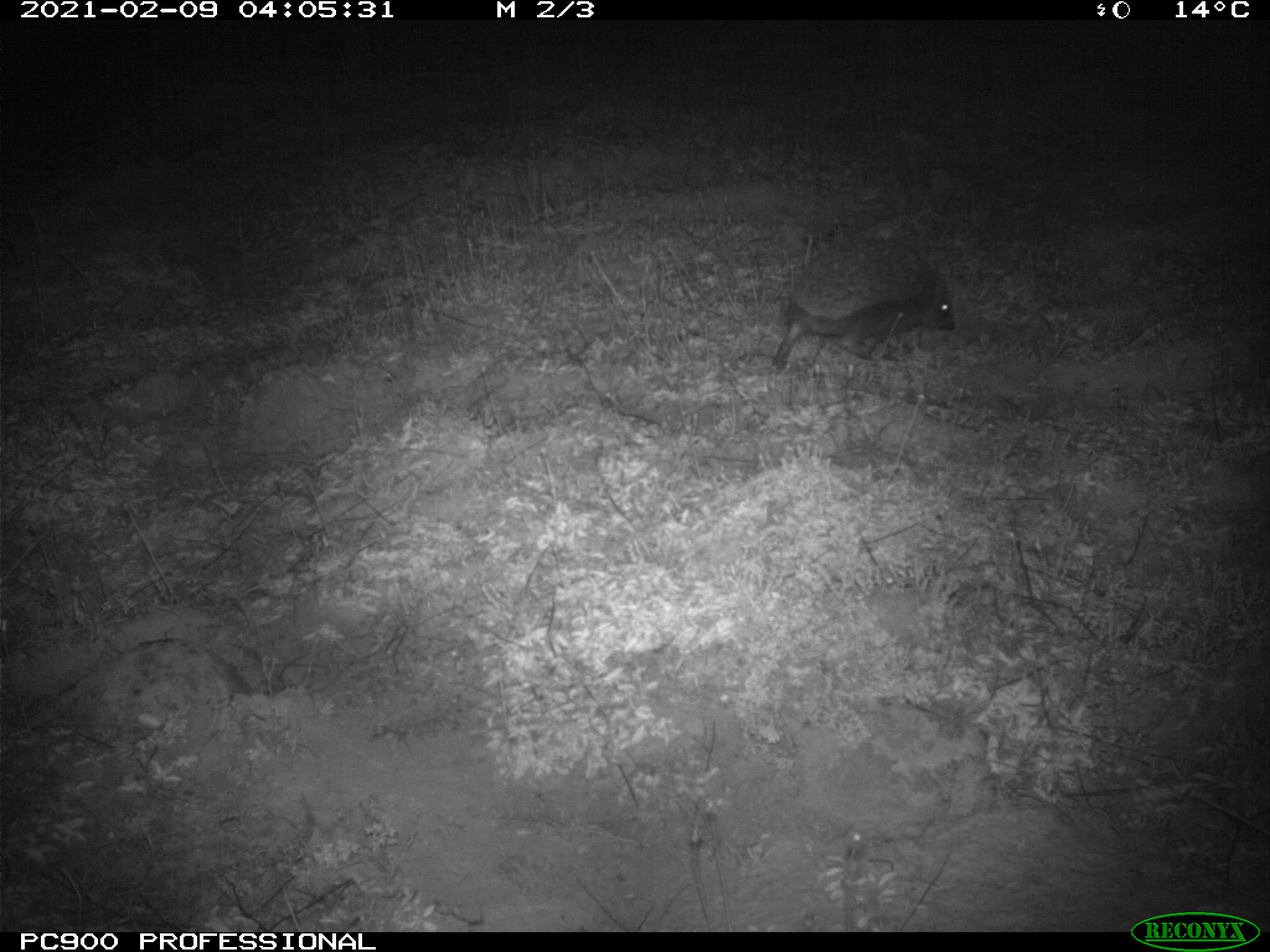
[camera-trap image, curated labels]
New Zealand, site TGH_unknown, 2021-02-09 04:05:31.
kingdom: Animalia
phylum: Chordata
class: Mammalia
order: Eulipotyphla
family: Erinaceidae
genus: Erinaceus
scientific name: Erinaceus europaeus europaeus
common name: european hedgehog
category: hedgehog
Hedgehog (european hedgehog) (Erinaceus europaeus europaeus).